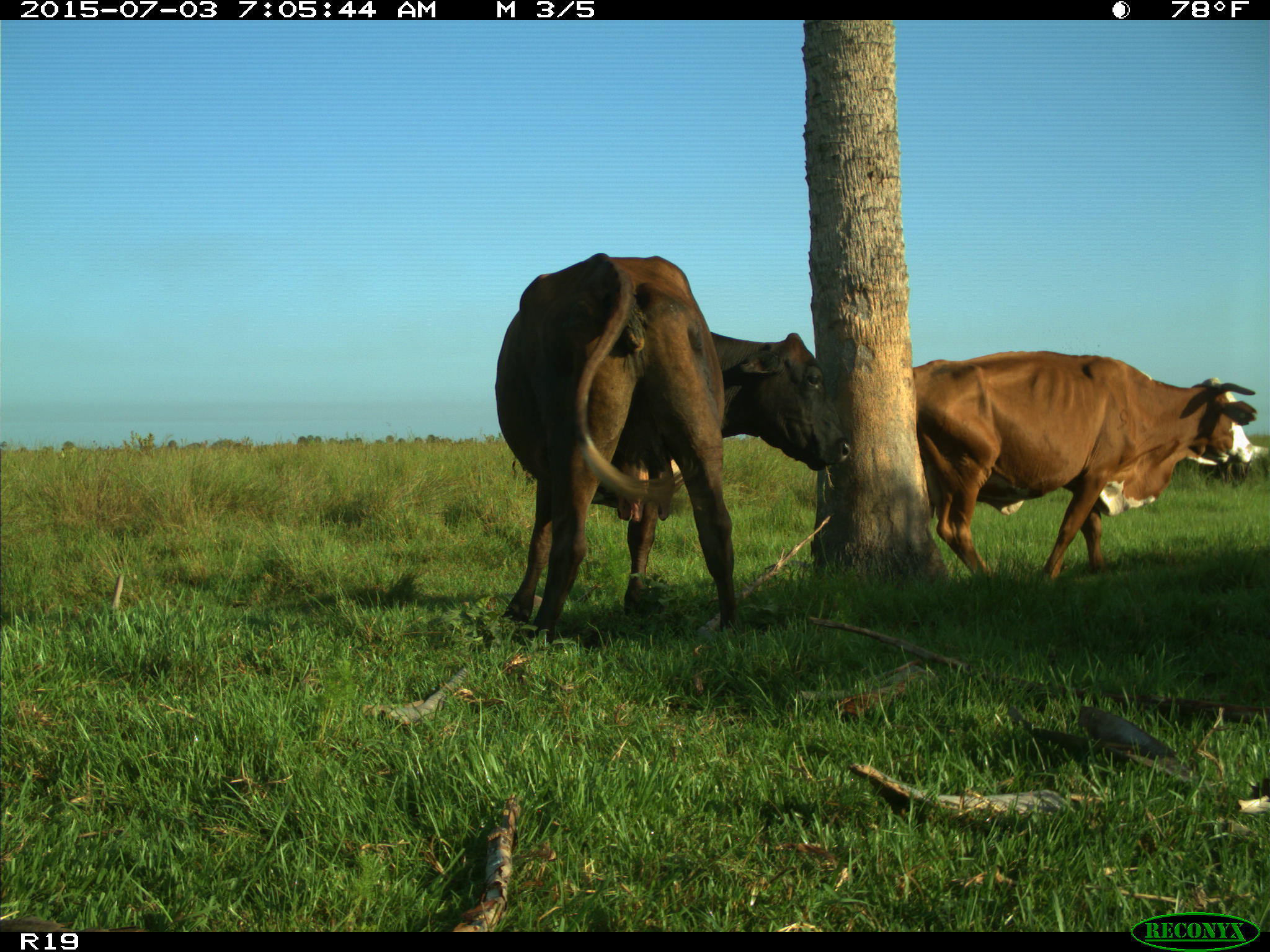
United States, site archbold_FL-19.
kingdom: Animalia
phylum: Chordata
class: Mammalia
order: Artiodactyla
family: Bovidae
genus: Bos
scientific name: Bos taurus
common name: domestic cow